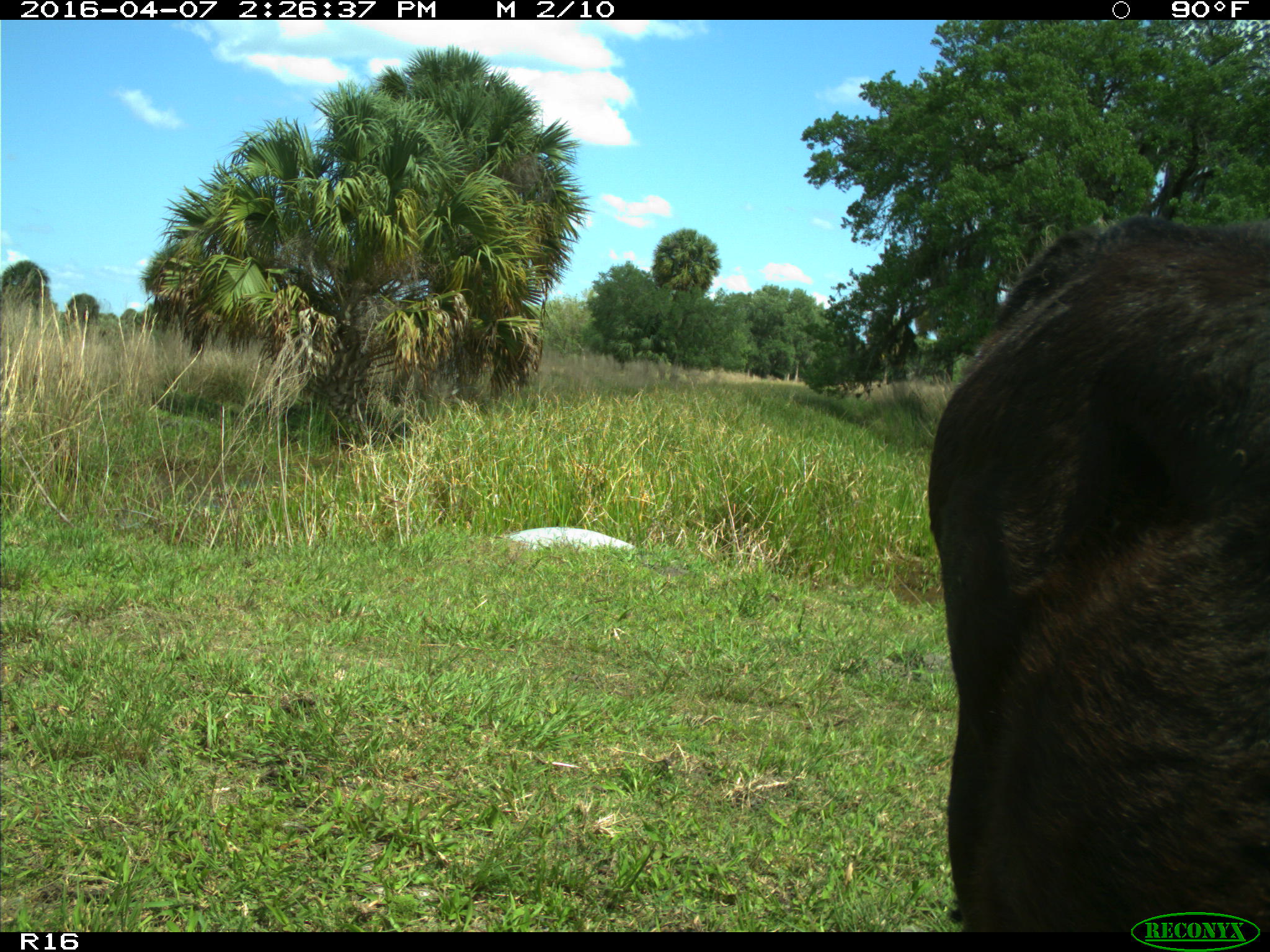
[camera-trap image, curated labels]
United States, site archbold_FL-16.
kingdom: Animalia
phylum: Chordata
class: Mammalia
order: Artiodactyla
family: Bovidae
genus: Bos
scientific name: Bos taurus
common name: domestic cow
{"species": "Bos taurus (domestic cow)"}